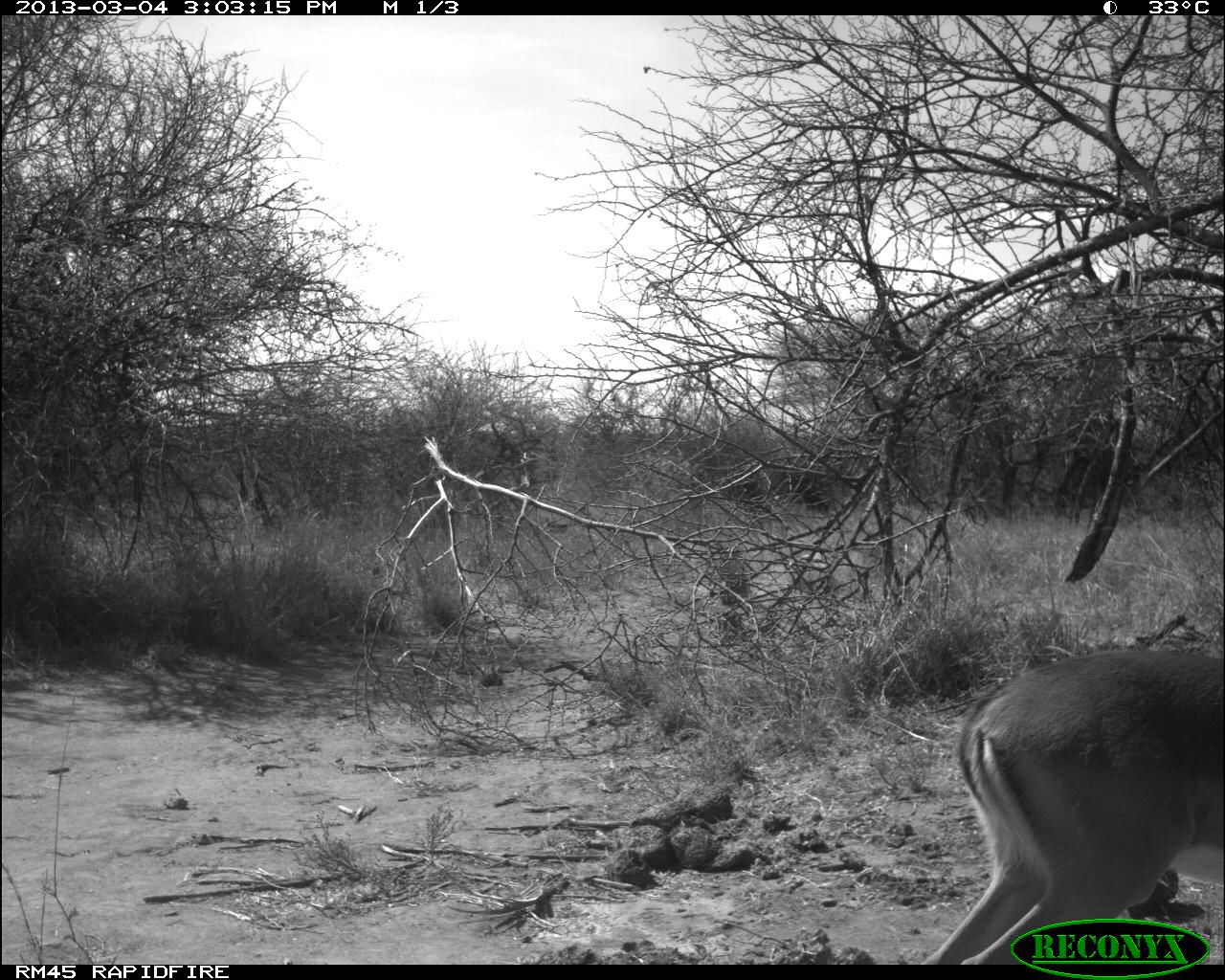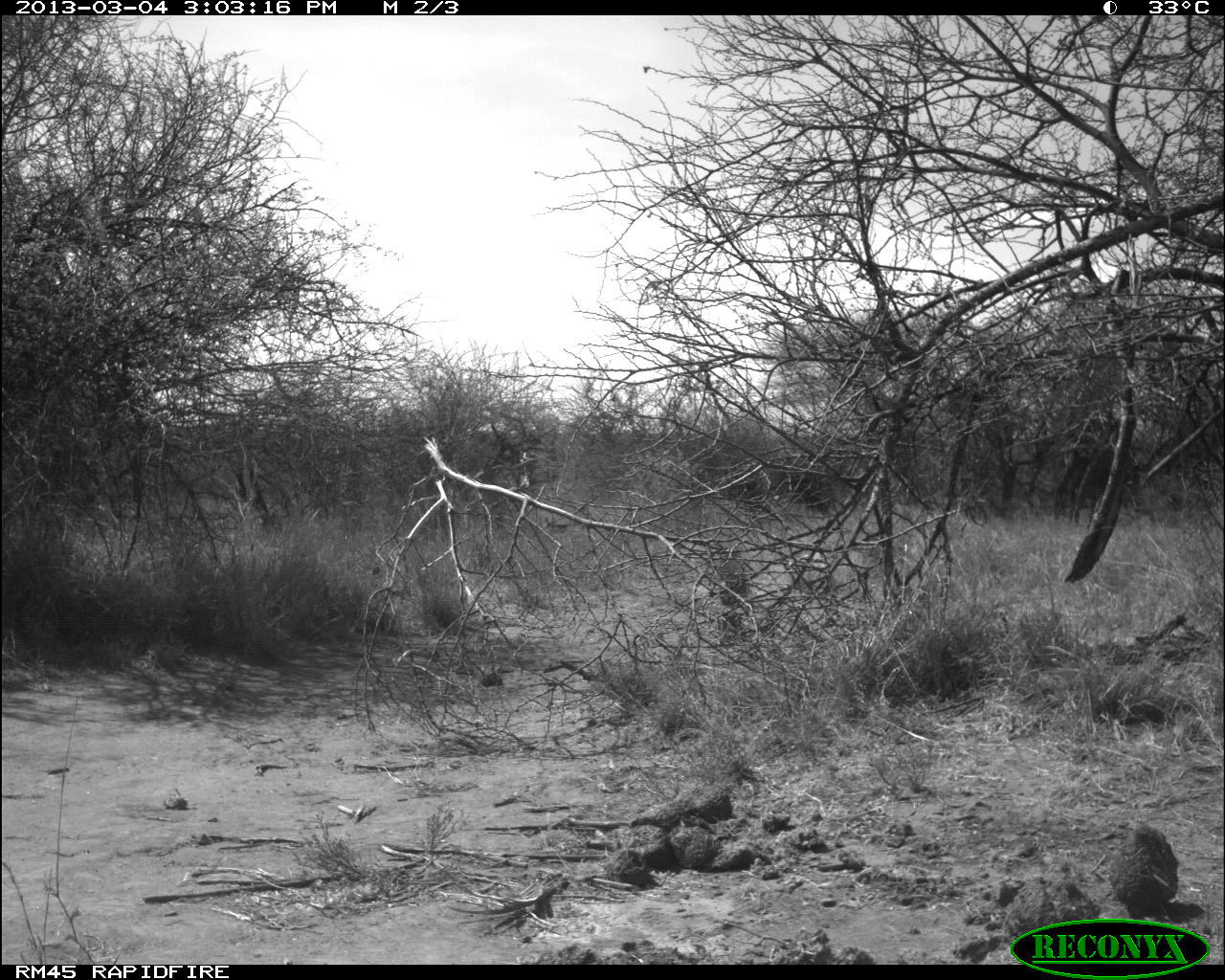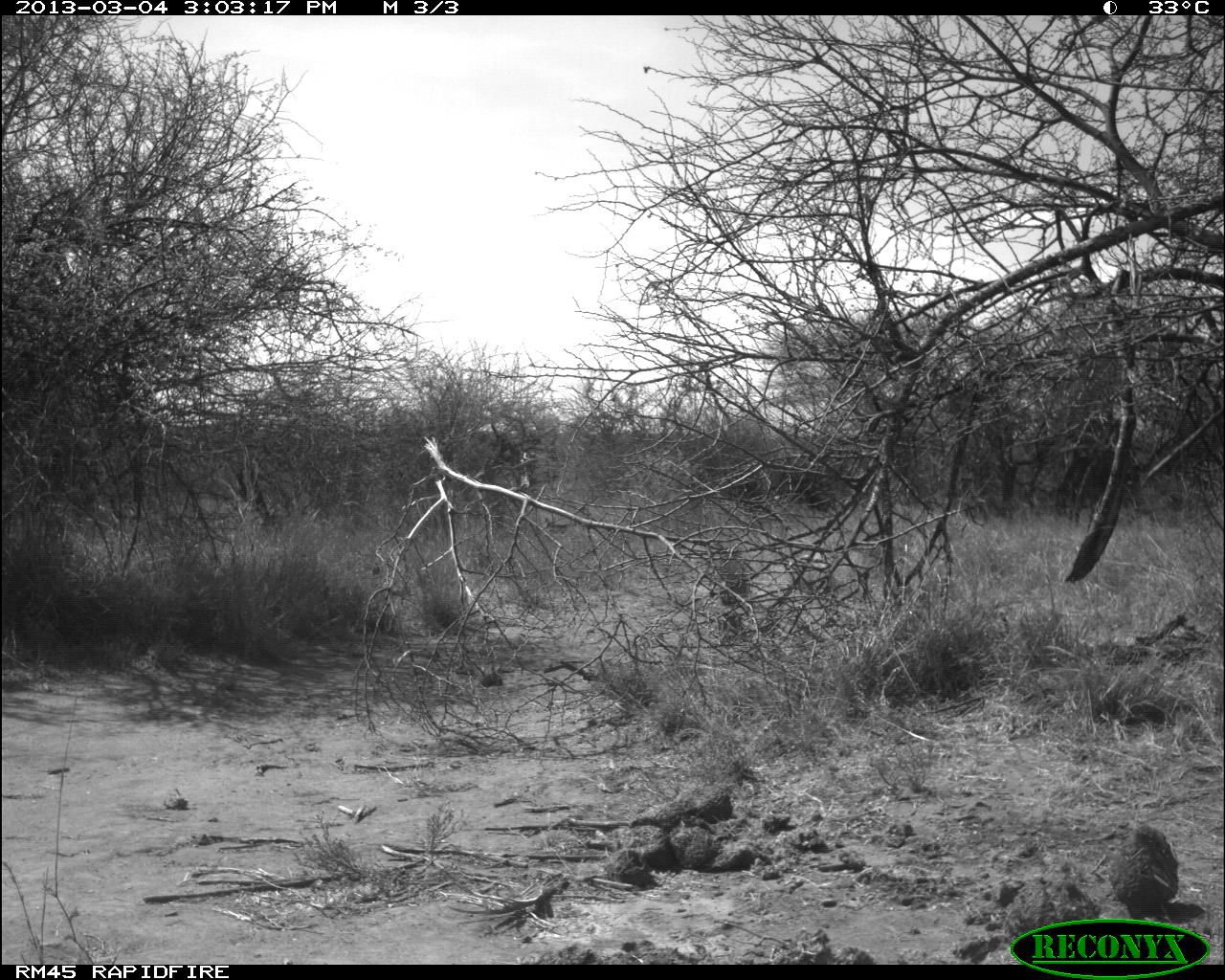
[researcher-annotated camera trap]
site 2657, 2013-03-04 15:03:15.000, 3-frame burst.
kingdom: Animalia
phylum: Chordata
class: Mammalia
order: Artiodactyla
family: Bovidae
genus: Aepyceros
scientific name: Aepyceros melampus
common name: impala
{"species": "Aepyceros melampus (impala)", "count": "1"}